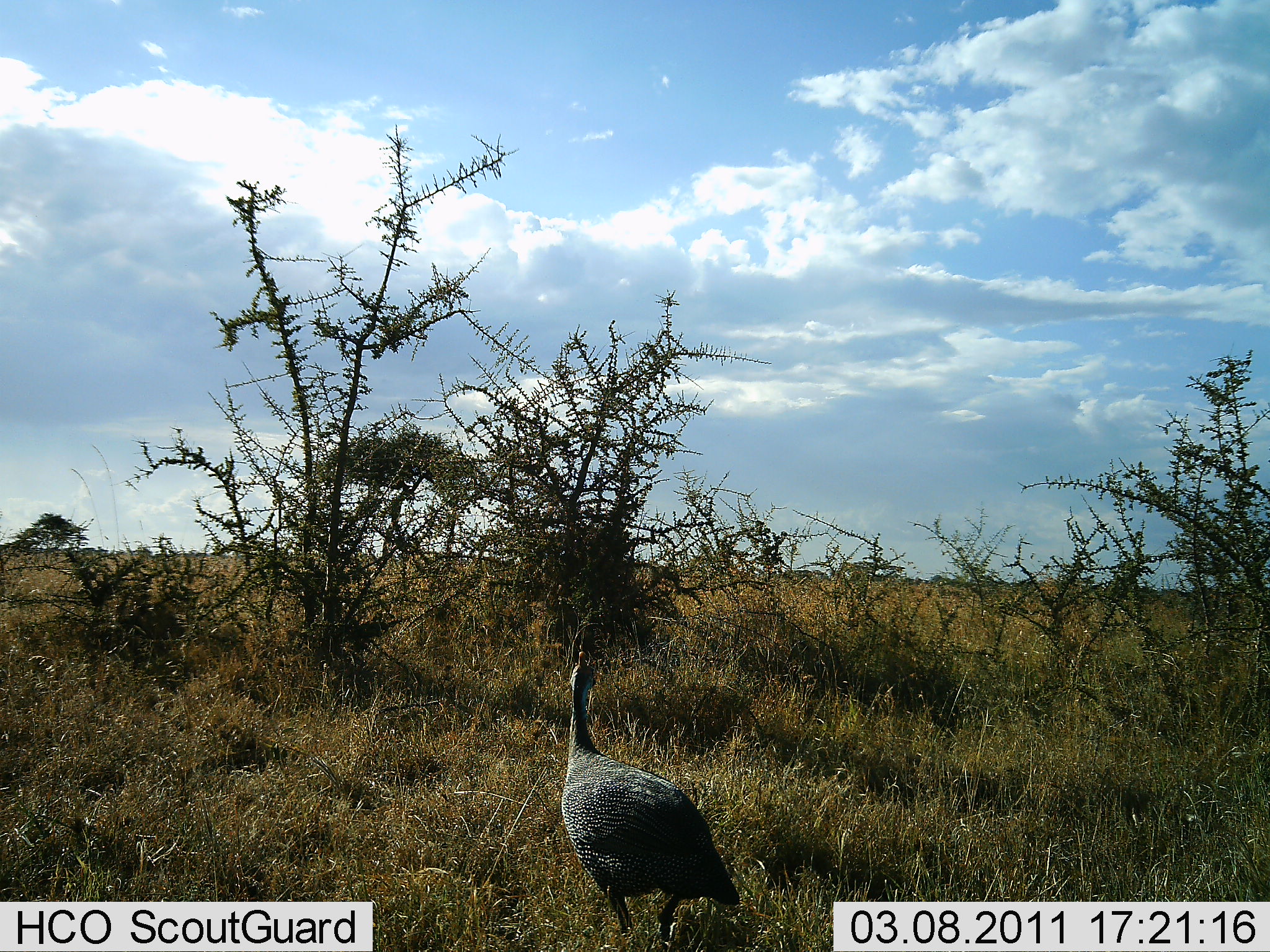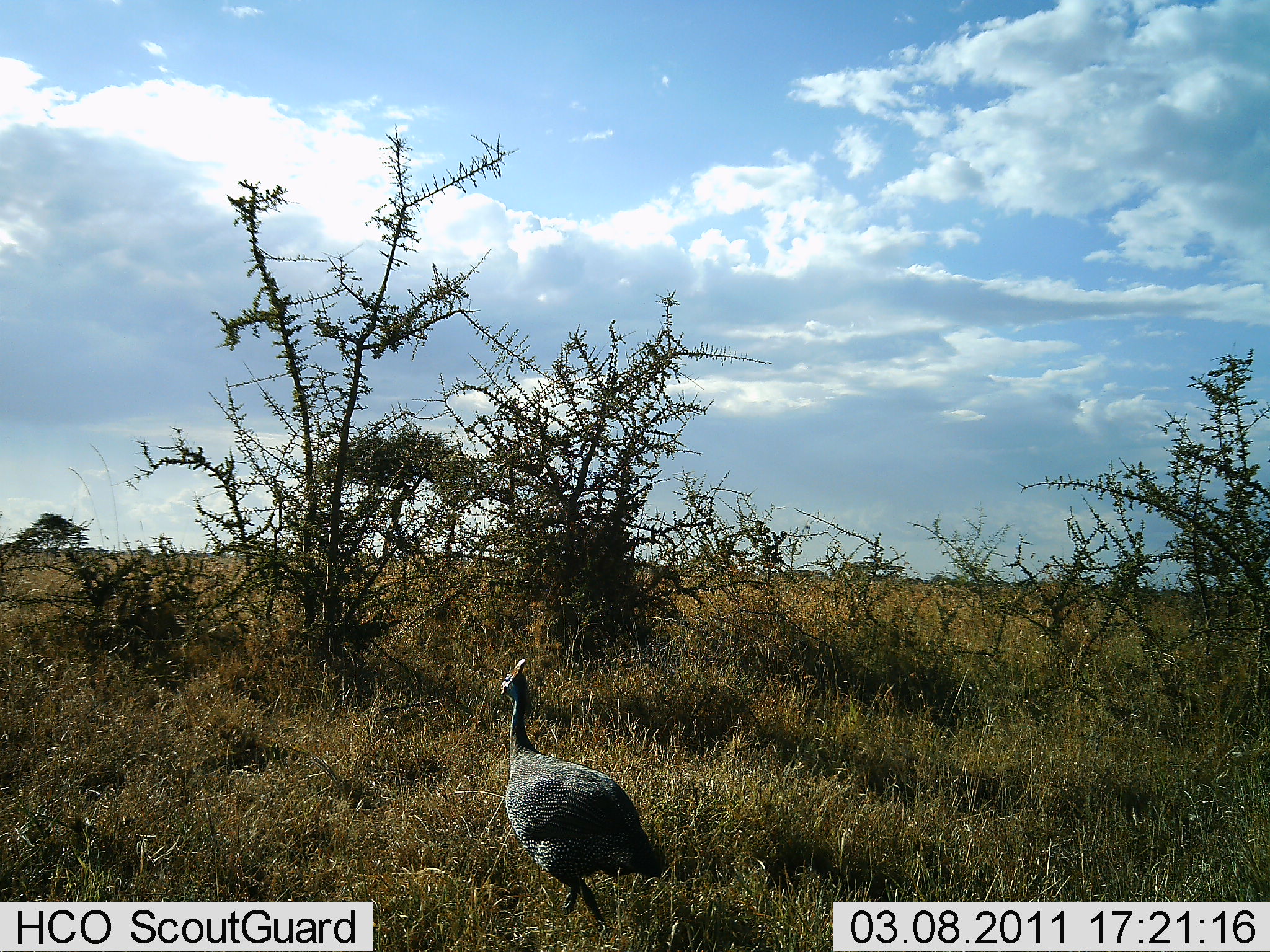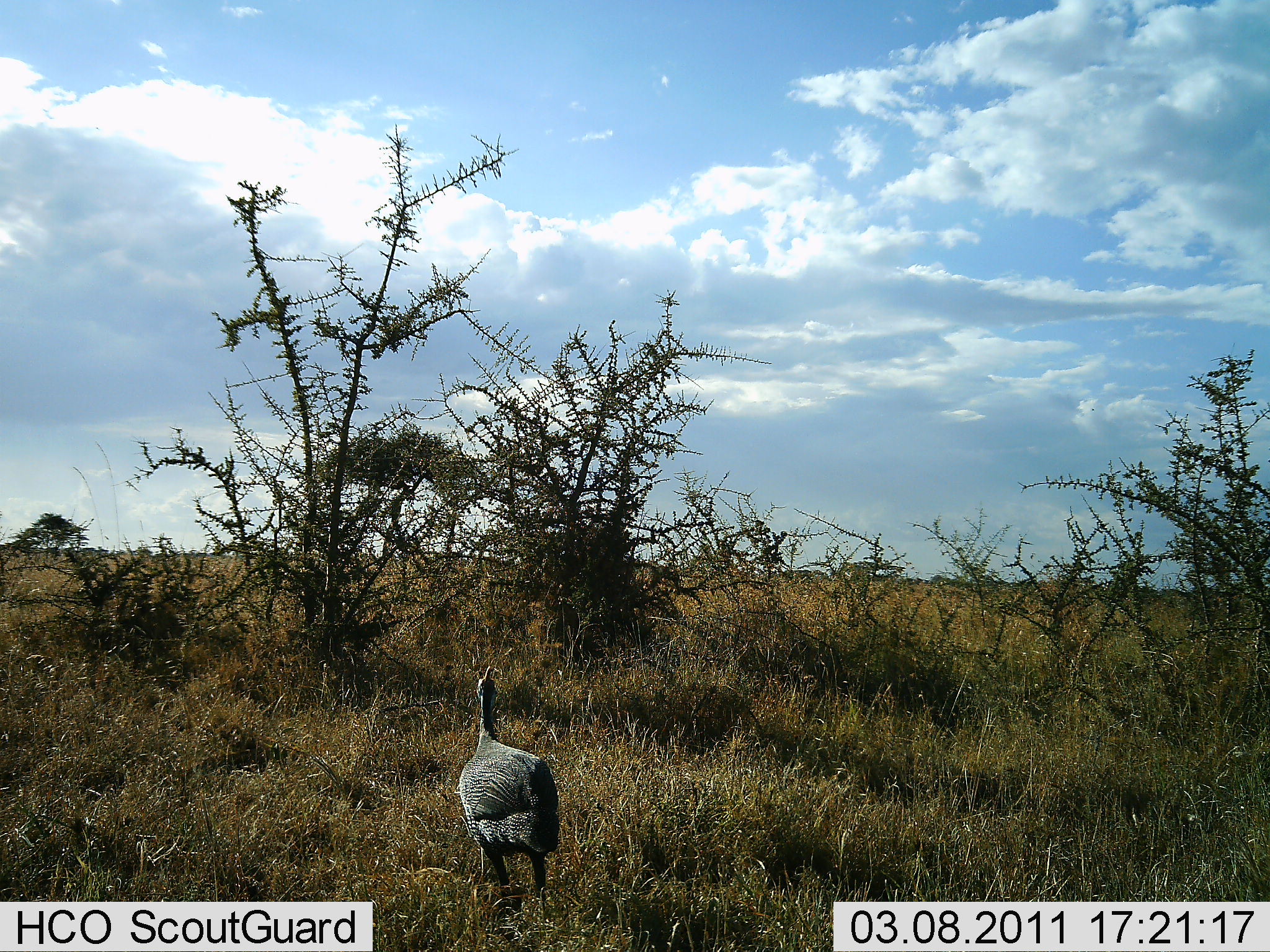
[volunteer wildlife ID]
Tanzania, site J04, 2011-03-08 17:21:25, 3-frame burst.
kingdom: Animalia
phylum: Chordata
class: Aves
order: Galliformes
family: Numididae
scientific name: Numididae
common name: guinea fowl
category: guineafowl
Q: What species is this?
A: Guineafowl (guinea fowl) (Numididae).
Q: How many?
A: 1.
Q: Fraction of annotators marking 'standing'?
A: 8%.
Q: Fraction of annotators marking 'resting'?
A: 0%.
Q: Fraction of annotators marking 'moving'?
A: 92%.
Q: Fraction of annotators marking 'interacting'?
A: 0%.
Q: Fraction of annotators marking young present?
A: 0%.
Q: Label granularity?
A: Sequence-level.